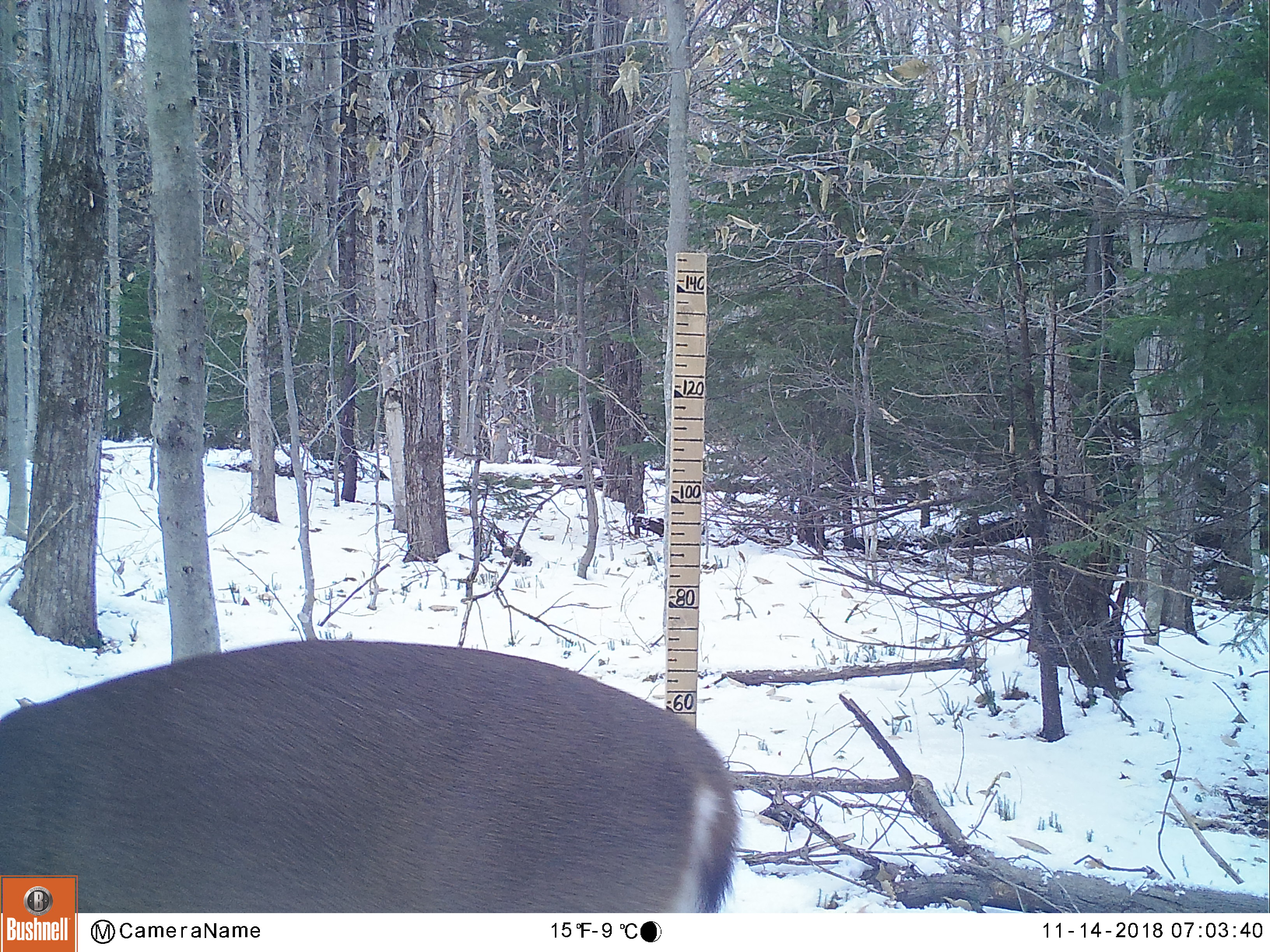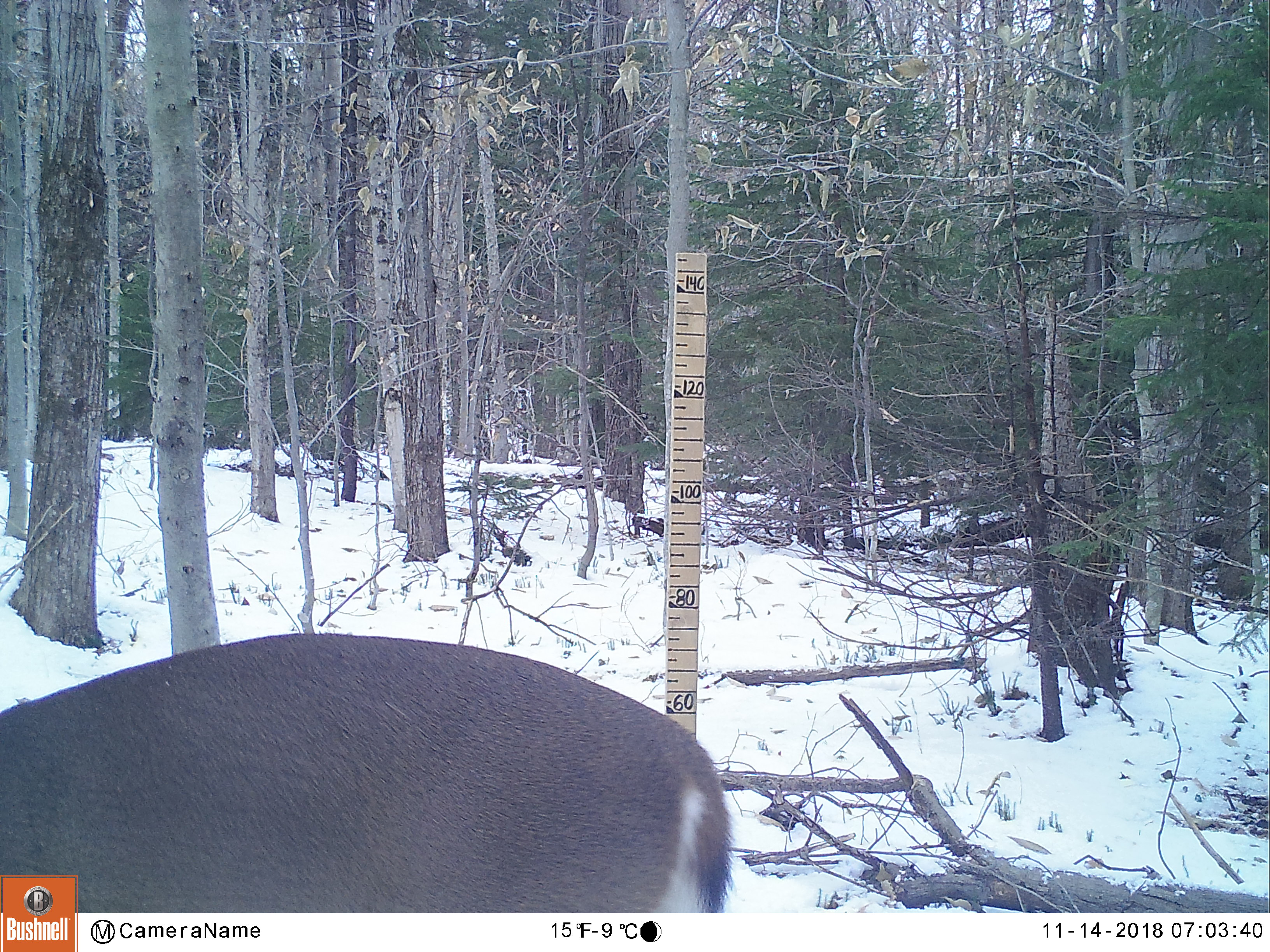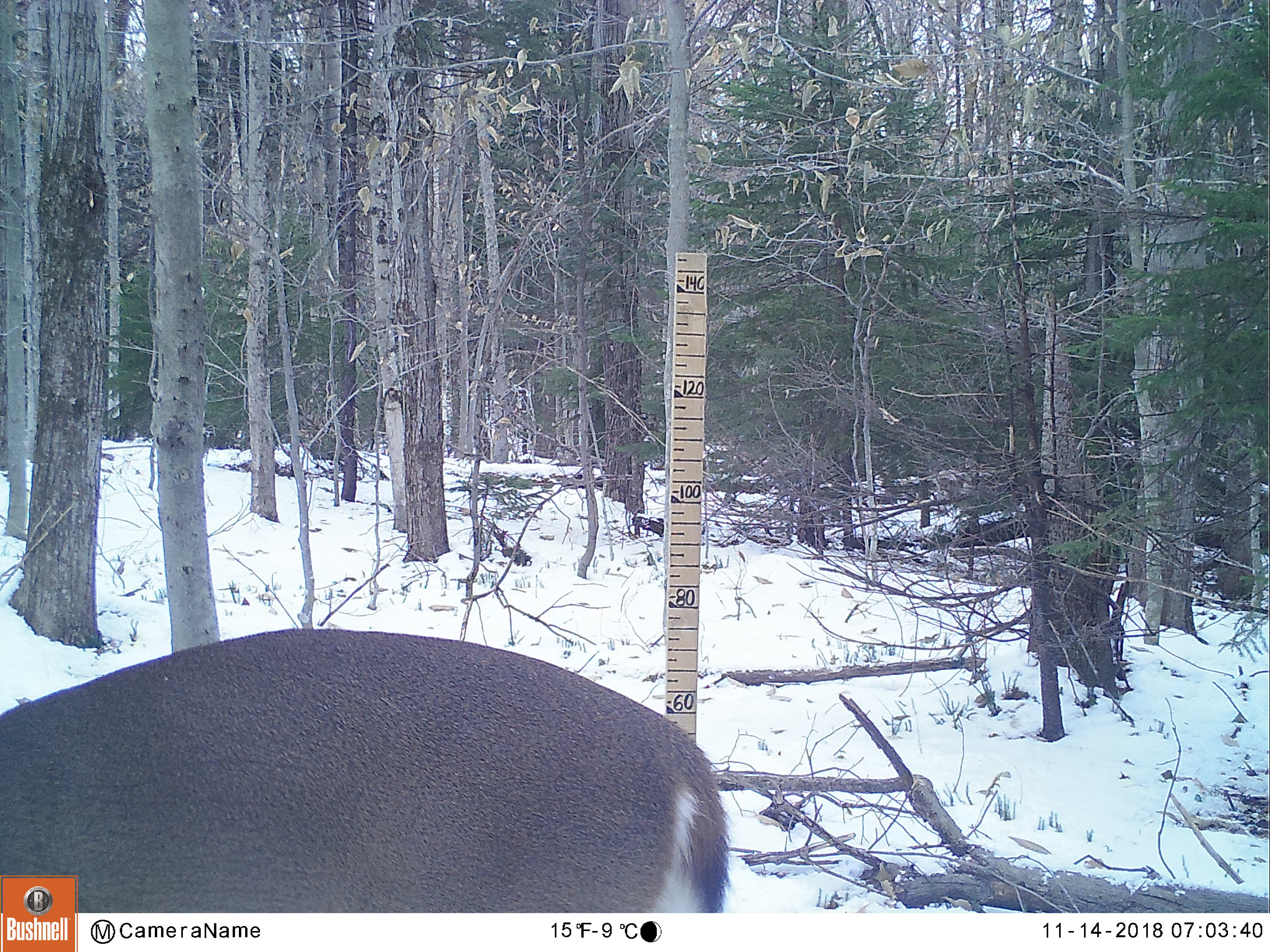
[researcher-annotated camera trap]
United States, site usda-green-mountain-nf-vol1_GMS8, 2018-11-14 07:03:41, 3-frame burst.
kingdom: Animalia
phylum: Chordata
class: Mammalia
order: Artiodactyla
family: Cervidae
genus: Odocoileus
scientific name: Odocoileus virginianus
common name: white-tailed deer